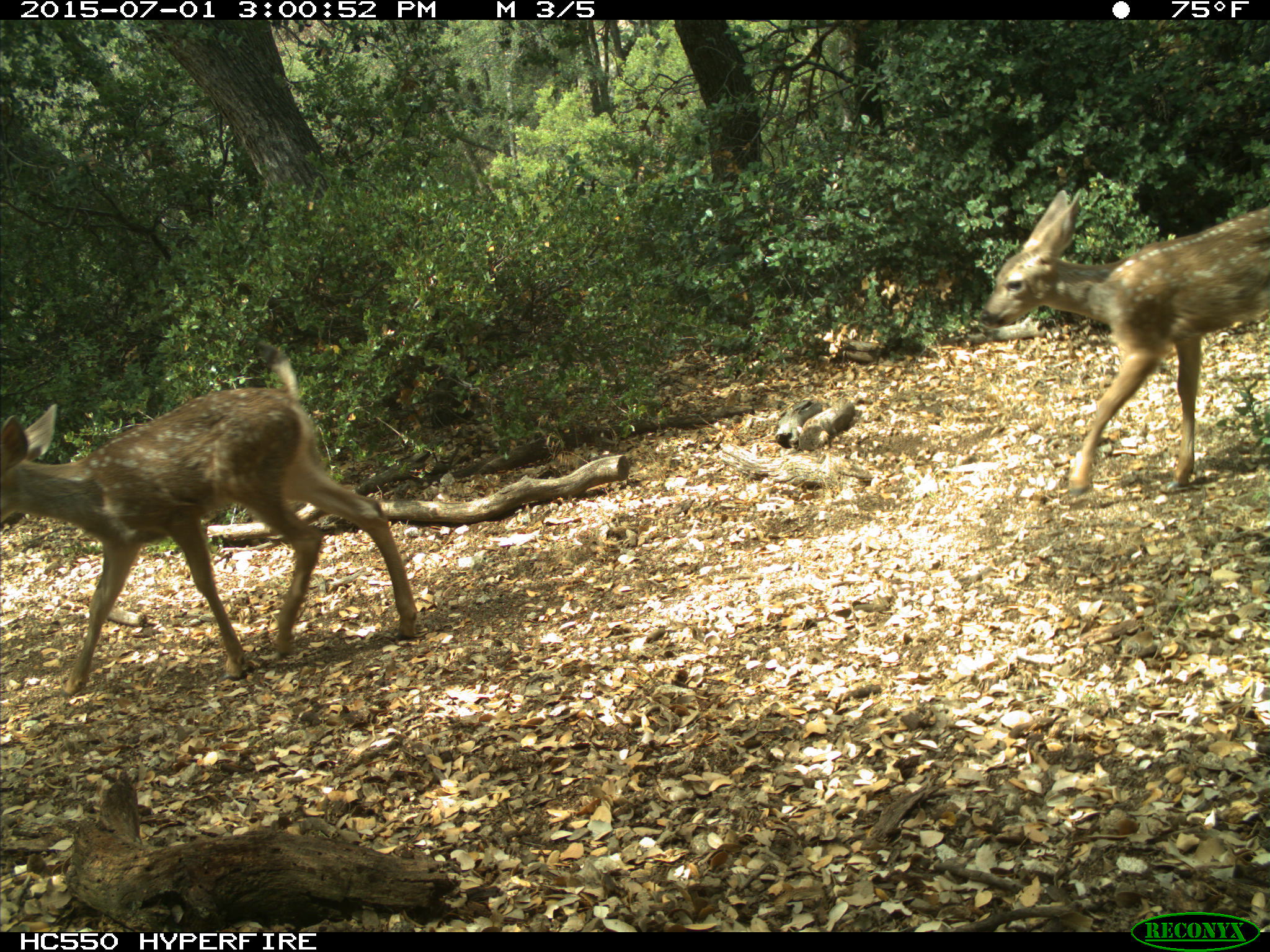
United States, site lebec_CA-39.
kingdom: Animalia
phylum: Chordata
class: Mammalia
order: Artiodactyla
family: Cervidae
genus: Odocoileus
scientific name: Odocoileus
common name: deer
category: unidentified deer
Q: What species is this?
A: Unidentified deer (deer) (Odocoileus).